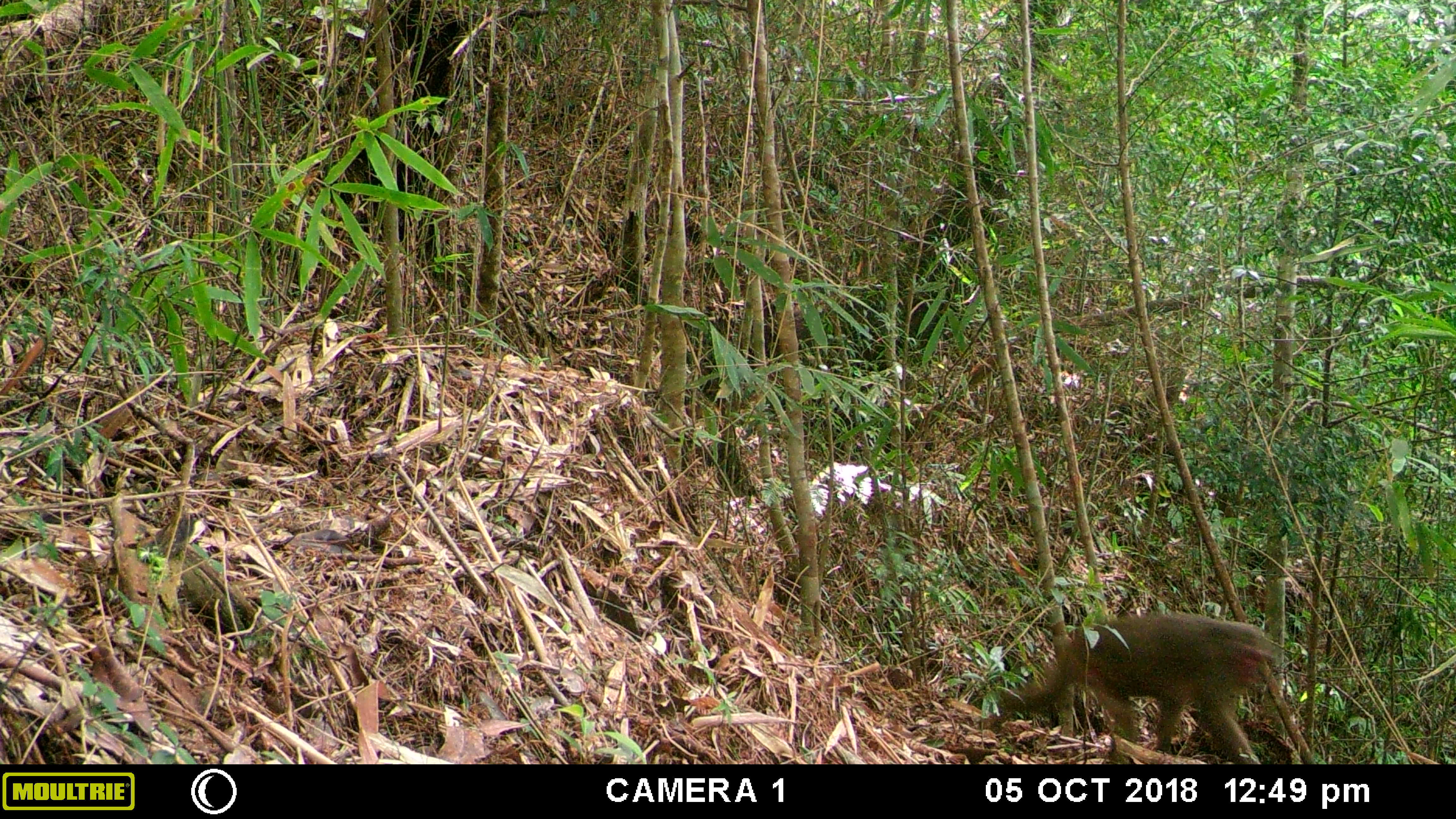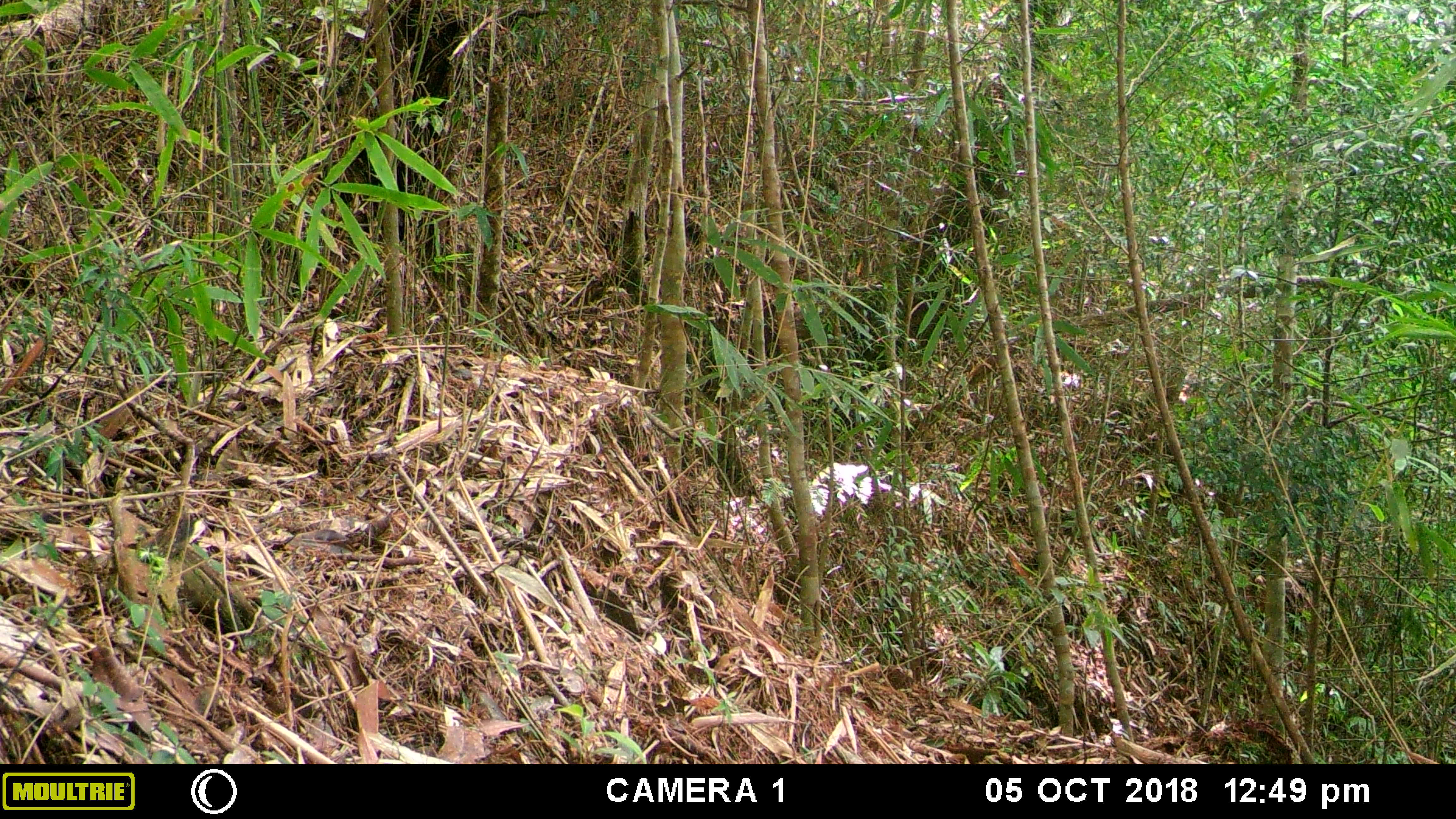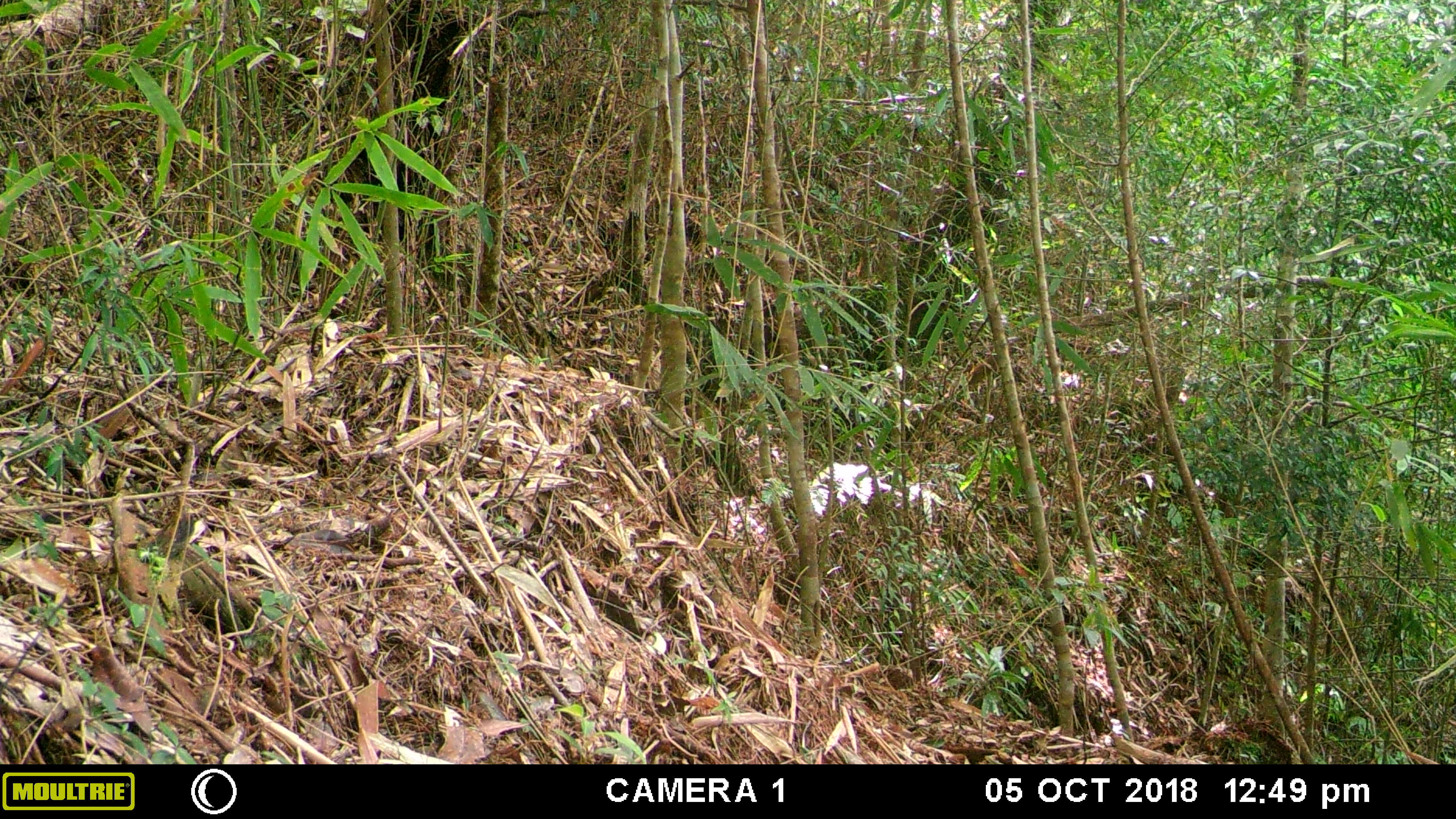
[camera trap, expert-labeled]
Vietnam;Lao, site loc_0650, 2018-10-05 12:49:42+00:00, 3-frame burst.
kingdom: Animalia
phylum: Chordata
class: Mammalia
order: Primates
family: Cercopithecidae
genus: Macaca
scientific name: Macaca arctoides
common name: stump-tailed macaque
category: stump tailed macaque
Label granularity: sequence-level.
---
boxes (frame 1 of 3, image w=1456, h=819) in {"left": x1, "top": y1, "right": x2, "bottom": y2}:
stump tailed macaque: {"left": 998, "top": 612, "right": 1276, "bottom": 764}